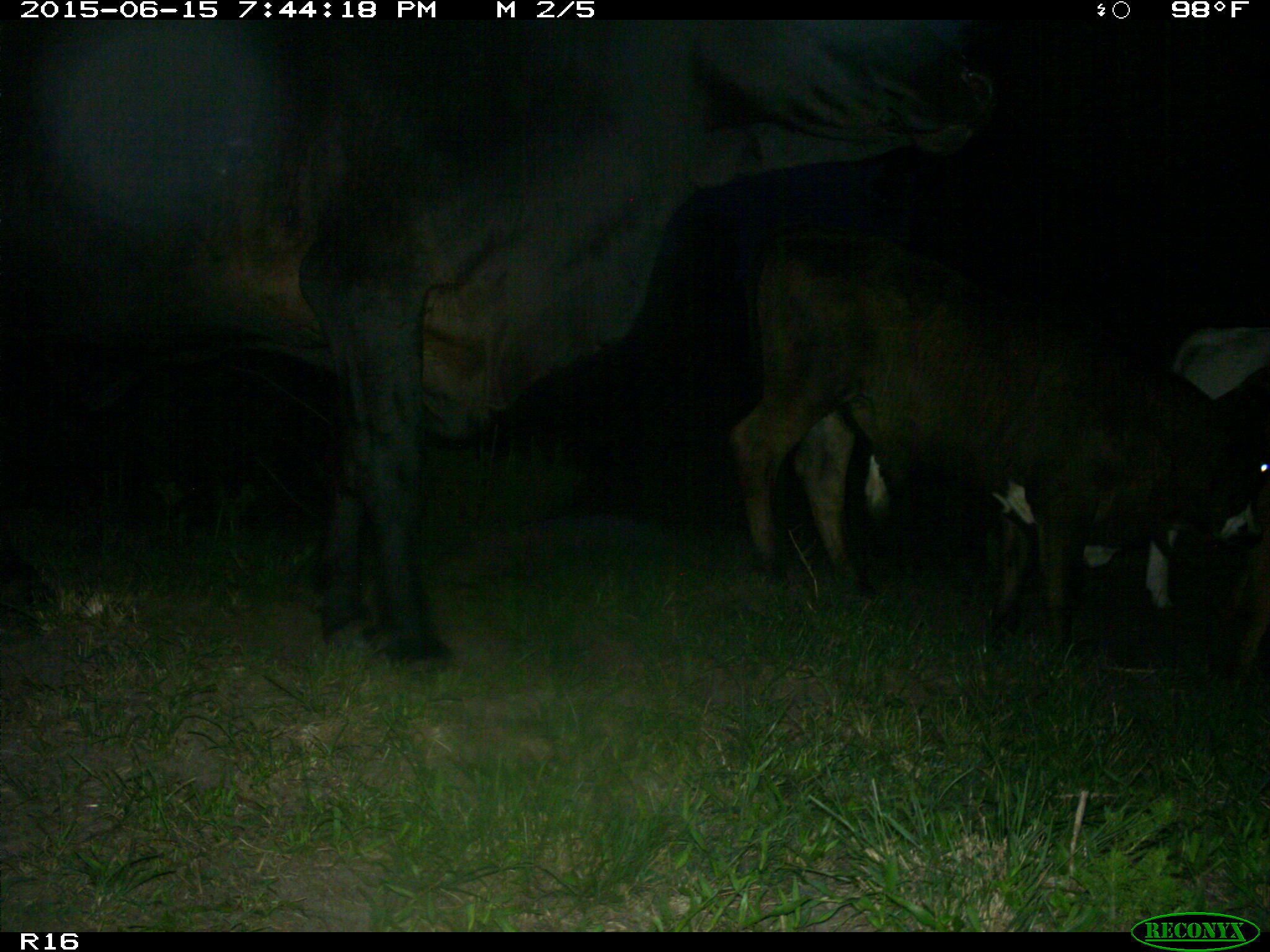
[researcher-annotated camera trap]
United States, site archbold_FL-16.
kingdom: Animalia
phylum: Chordata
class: Mammalia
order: Artiodactyla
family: Bovidae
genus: Bos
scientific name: Bos taurus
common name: domestic cow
Bos taurus (domestic cow).